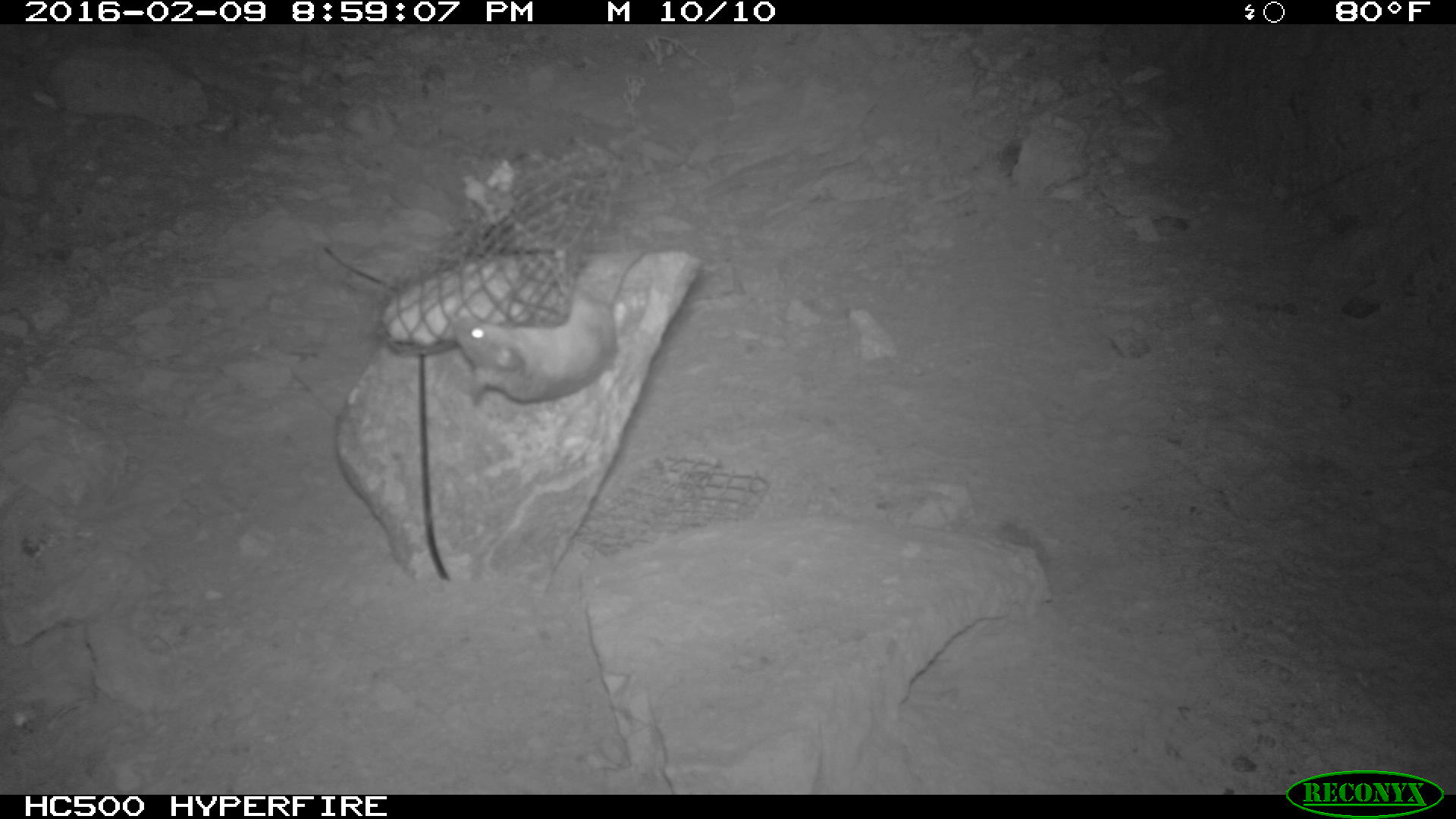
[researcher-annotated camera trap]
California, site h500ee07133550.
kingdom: Animalia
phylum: Chordata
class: Mammalia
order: Rodentia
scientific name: Rodentia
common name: rodent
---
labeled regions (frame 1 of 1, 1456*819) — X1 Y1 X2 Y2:
rodent: 454 245 659 405